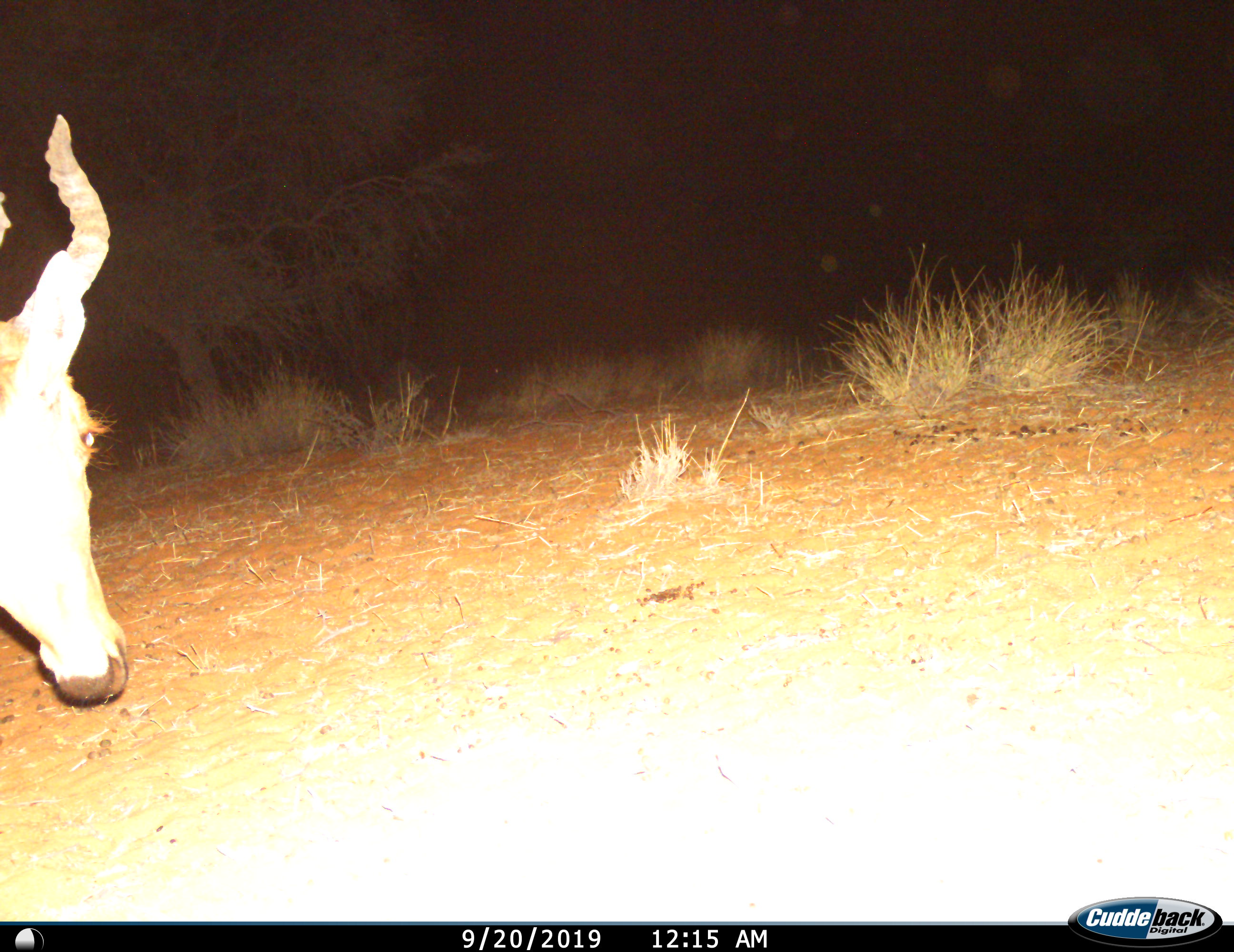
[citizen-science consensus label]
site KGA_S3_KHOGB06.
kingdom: Animalia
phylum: Chordata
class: Mammalia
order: Artiodactyla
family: Bovidae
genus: Alcelaphus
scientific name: Alcelaphus buselaphus caama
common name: red hartebeest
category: hartebeestred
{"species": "hartebeestred (red hartebeest) (Alcelaphus buselaphus caama)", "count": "1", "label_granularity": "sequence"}